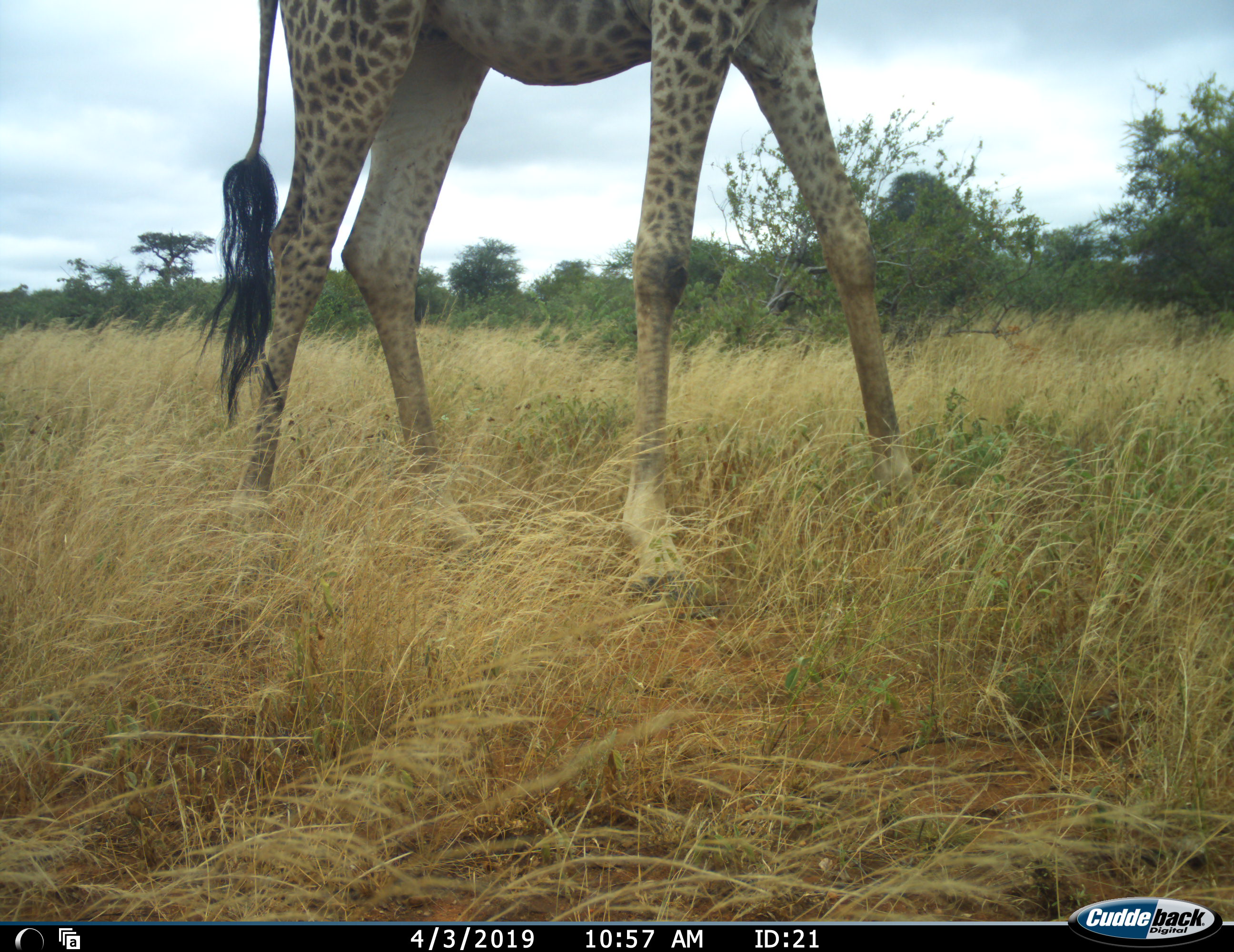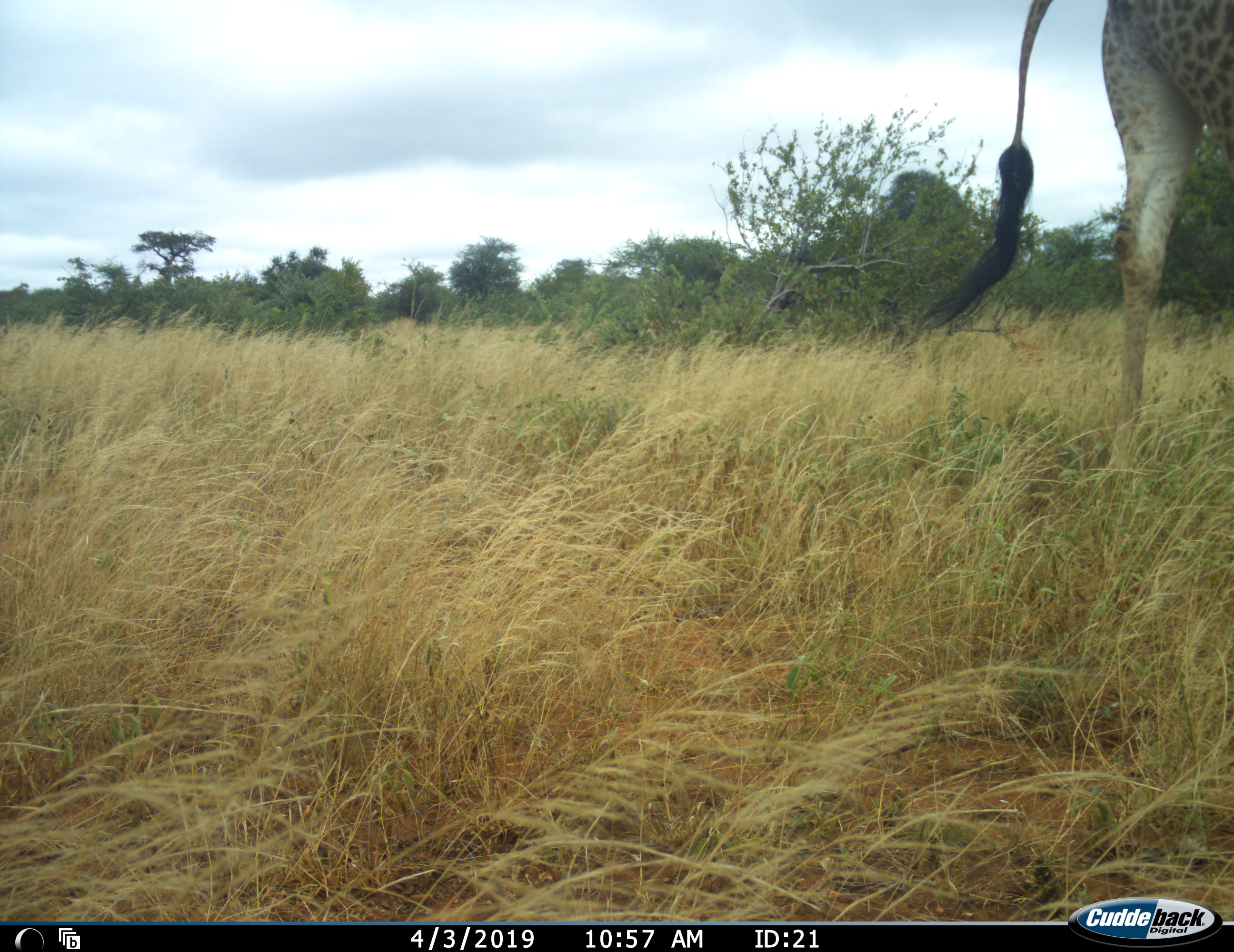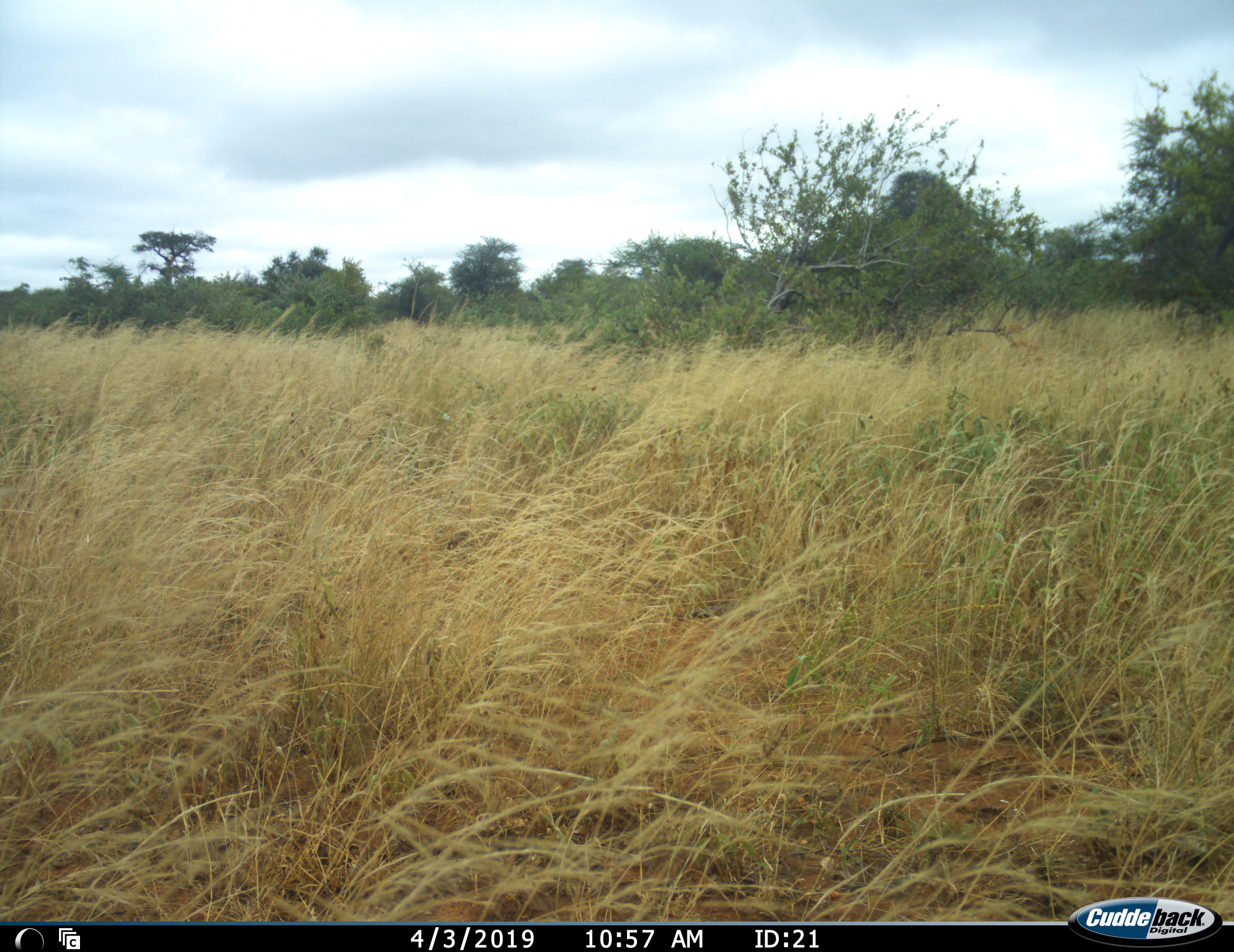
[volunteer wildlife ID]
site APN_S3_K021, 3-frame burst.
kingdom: Animalia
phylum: Chordata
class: Mammalia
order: Artiodactyla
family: Giraffidae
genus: Giraffa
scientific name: Giraffa camelopardalis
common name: giraffe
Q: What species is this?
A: Giraffe (Giraffa camelopardalis).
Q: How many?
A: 1.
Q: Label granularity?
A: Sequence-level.